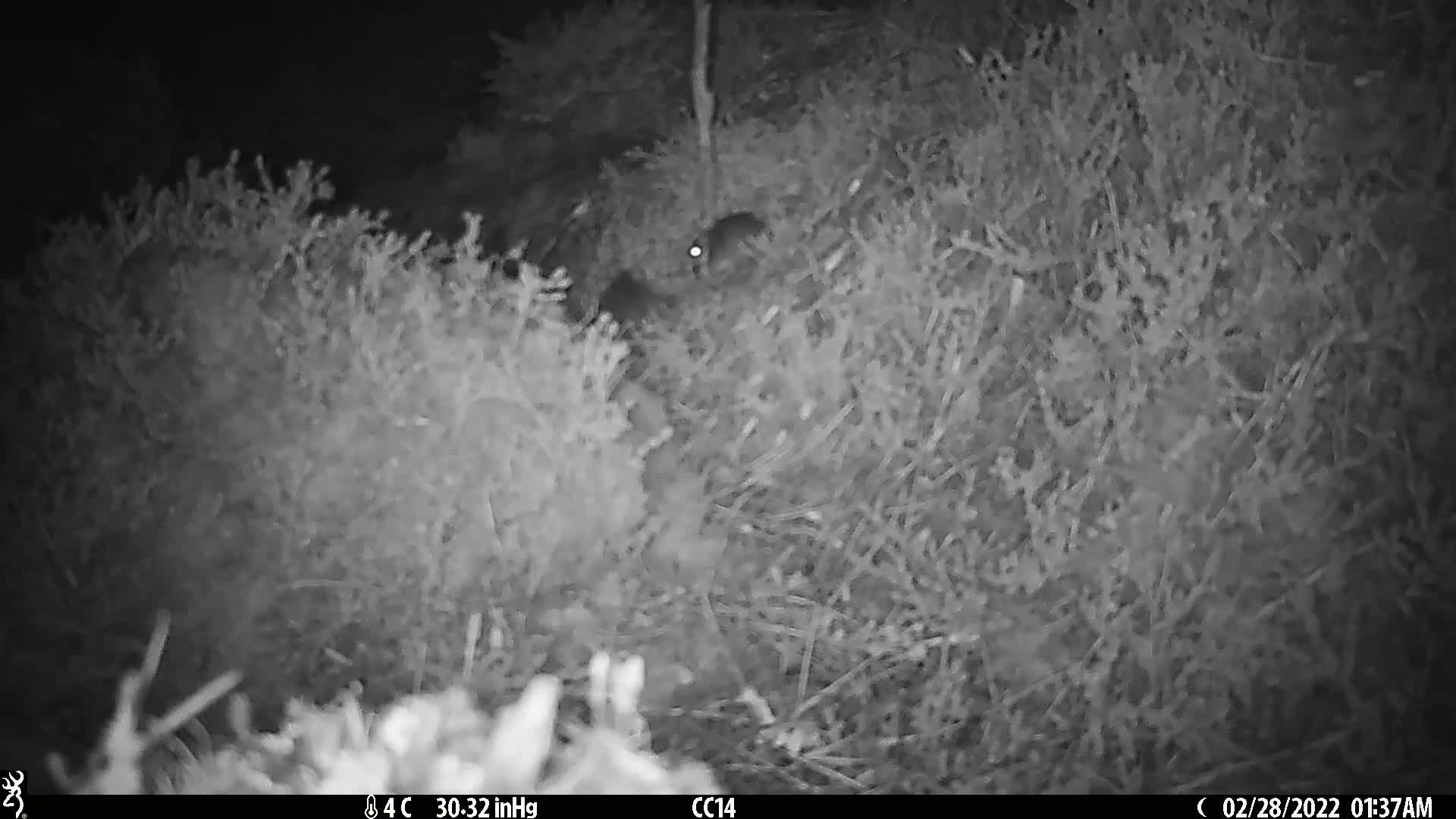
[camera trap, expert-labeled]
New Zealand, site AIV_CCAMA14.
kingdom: Animalia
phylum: Chordata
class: Mammalia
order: Rodentia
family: Muridae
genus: Mus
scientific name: Mus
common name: mouse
Mouse (Mus).